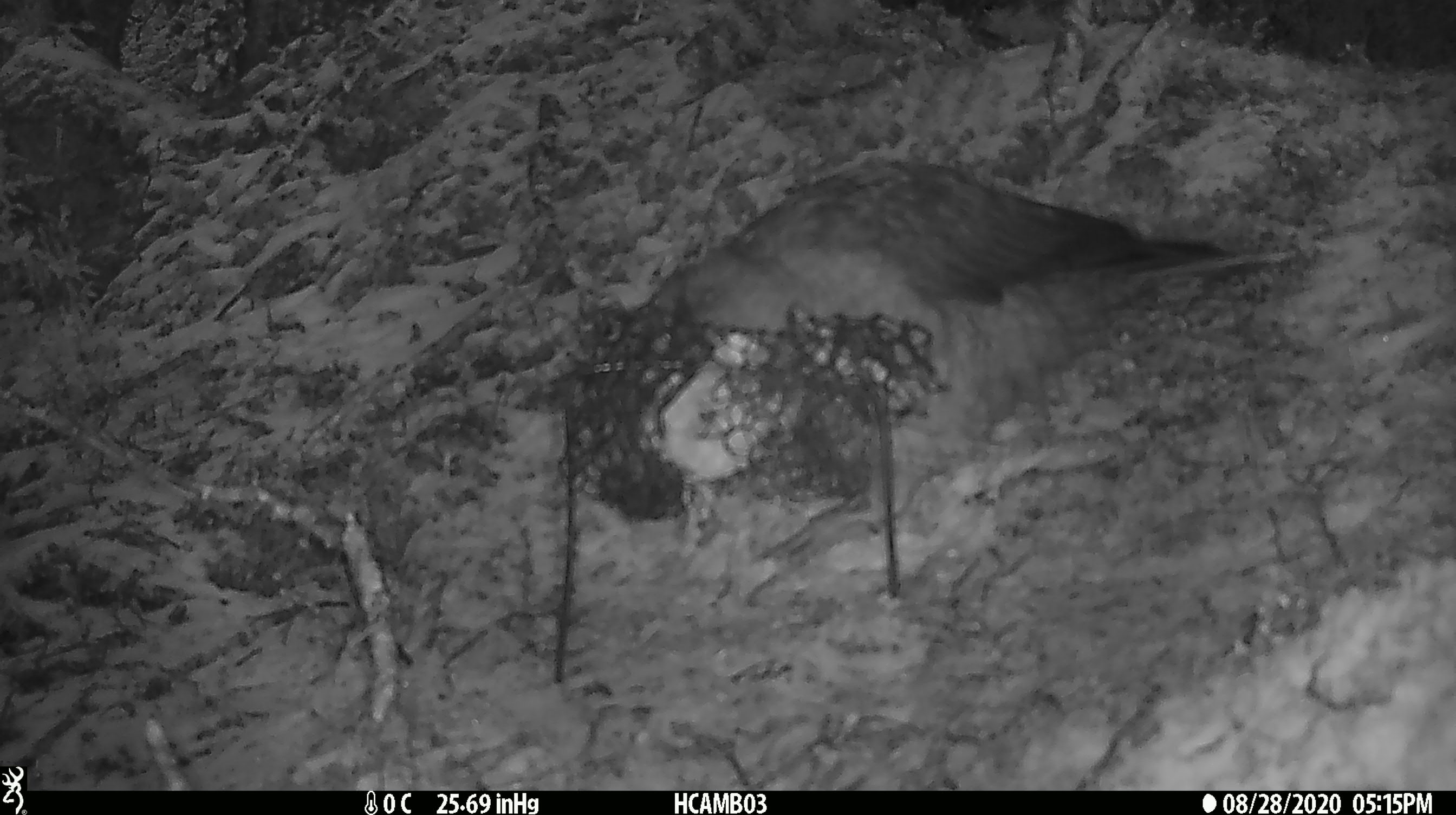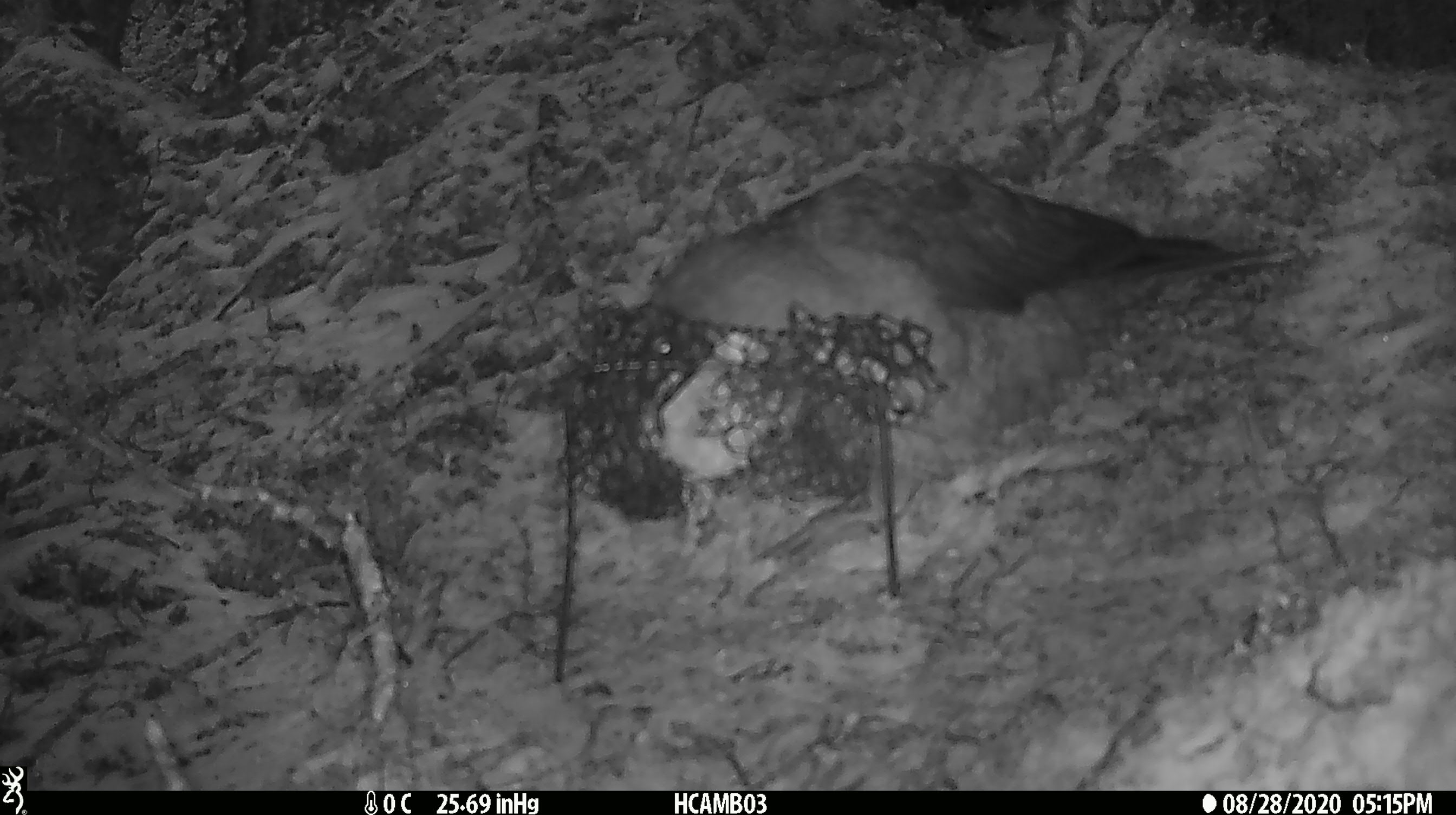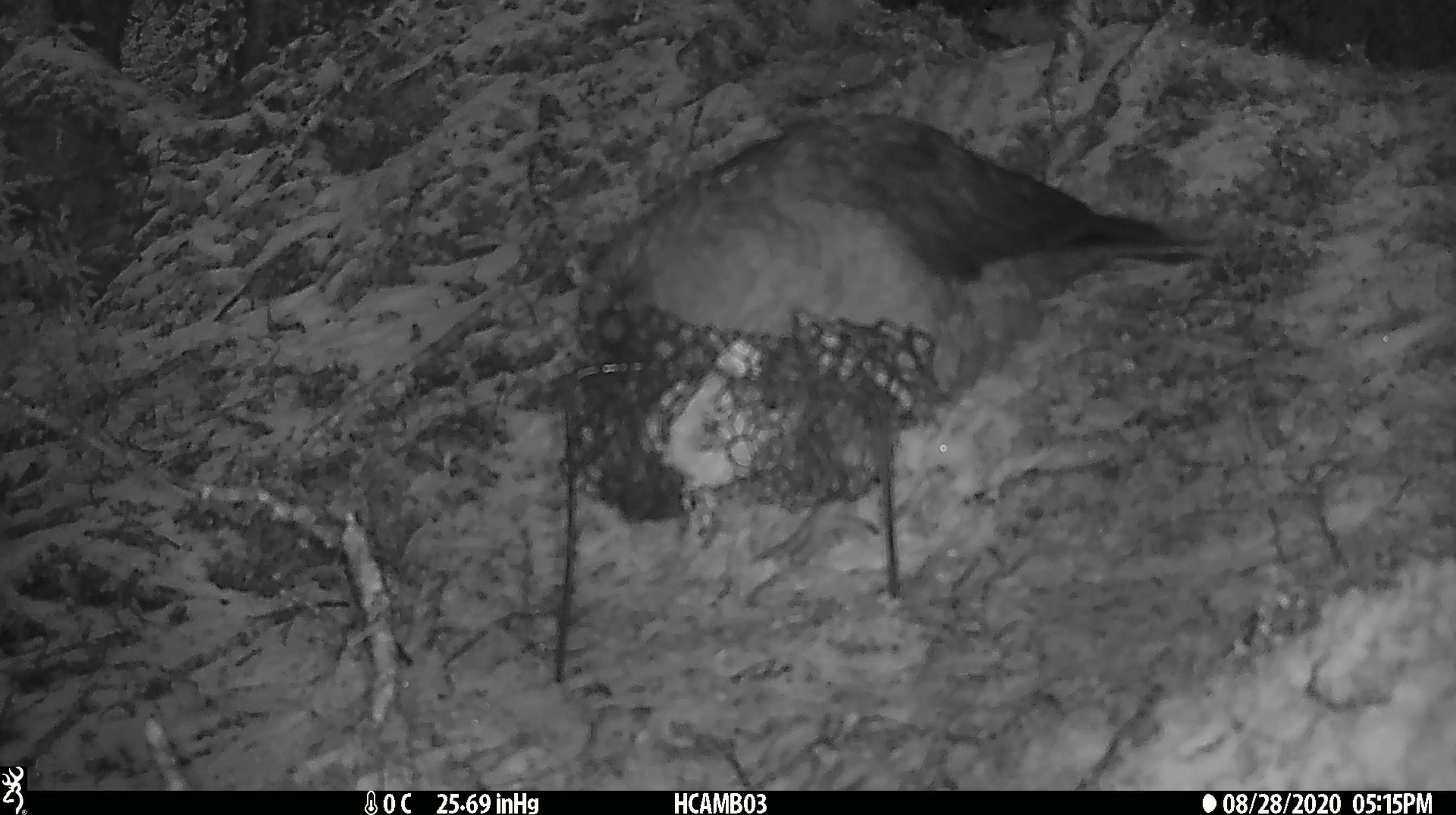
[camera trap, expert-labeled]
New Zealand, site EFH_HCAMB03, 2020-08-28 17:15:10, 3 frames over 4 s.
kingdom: Animalia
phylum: Chordata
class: Aves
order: Psittaciformes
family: Strigopidae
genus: Nestor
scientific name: Nestor notabilis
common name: kea